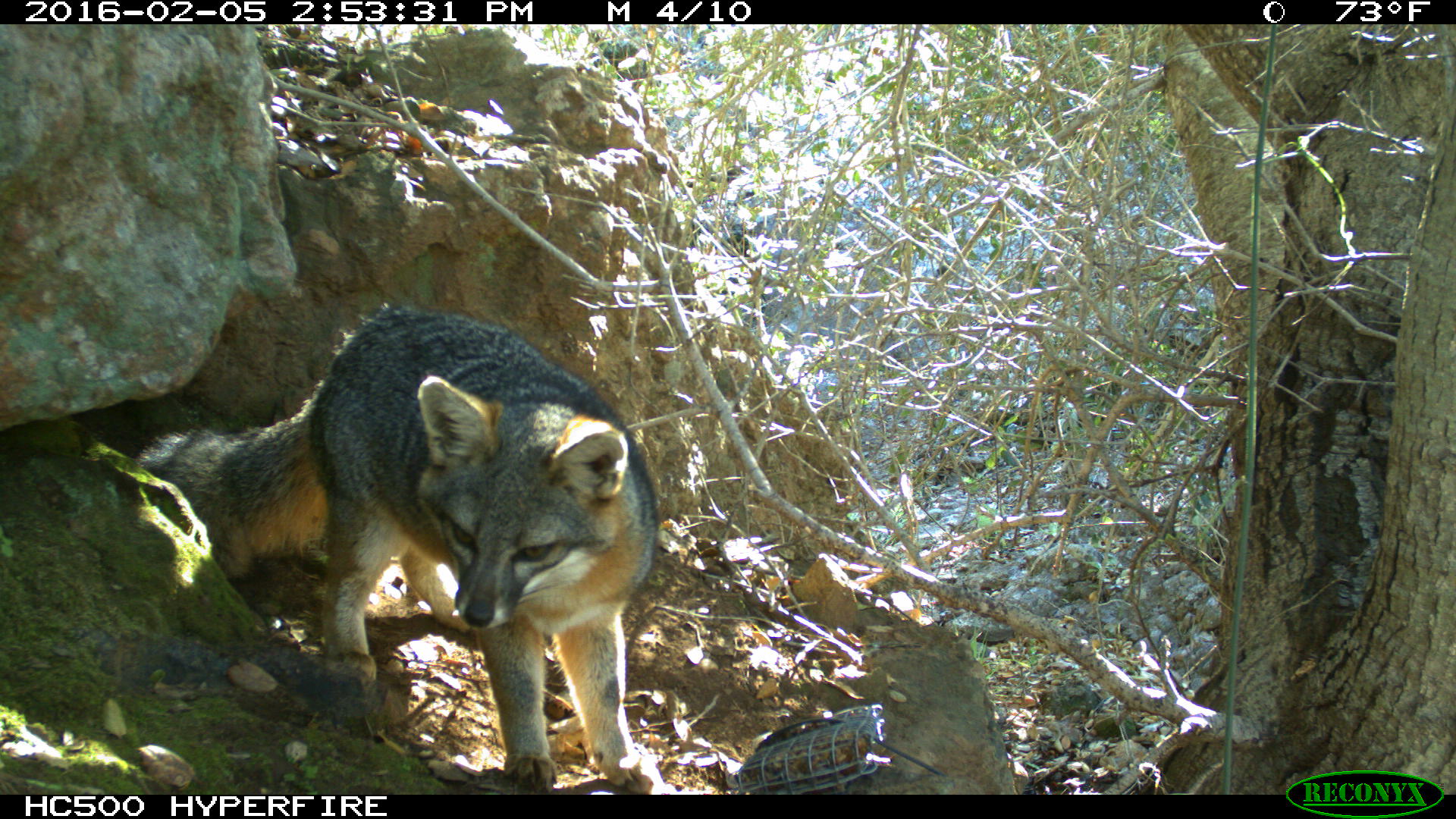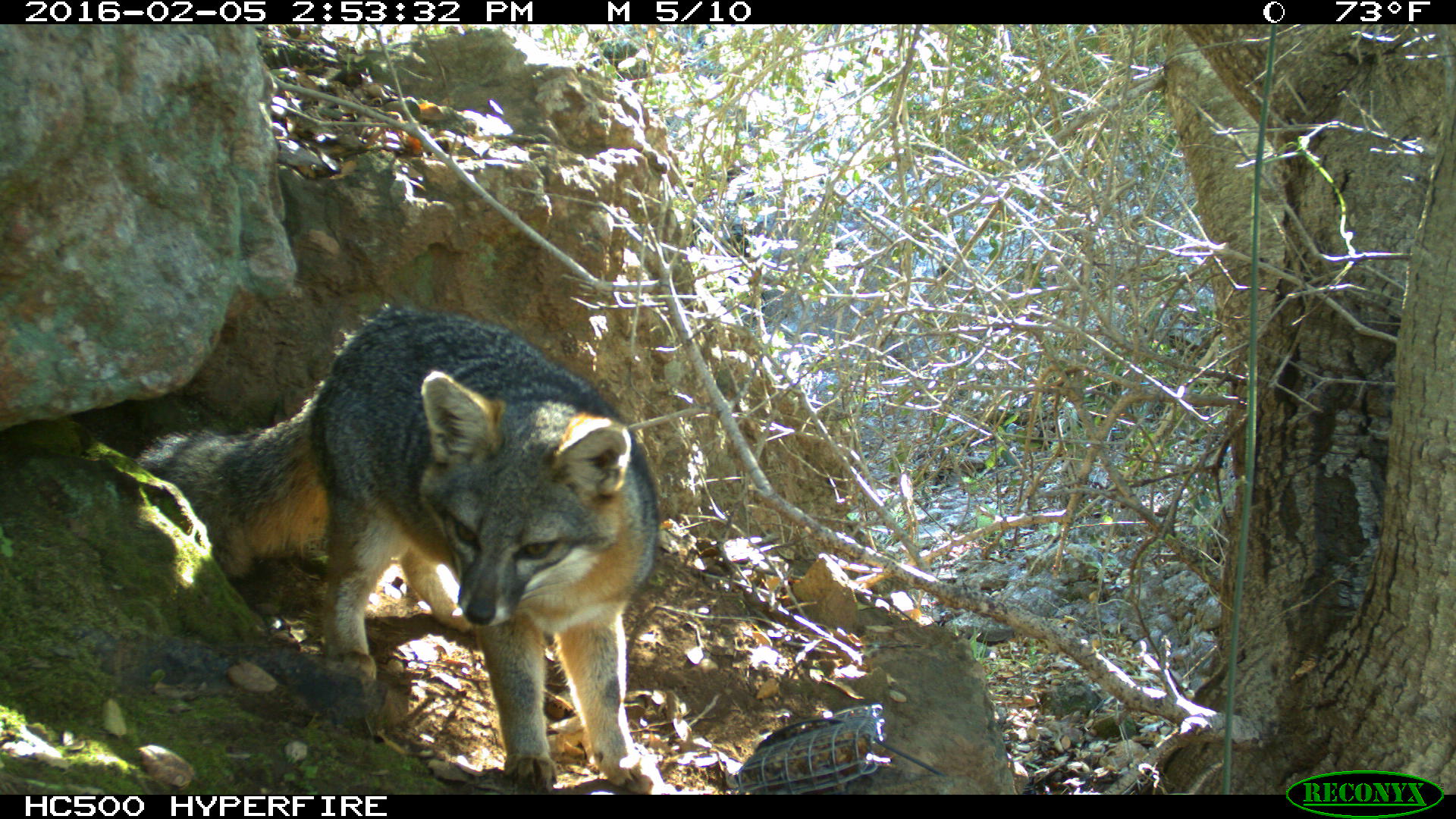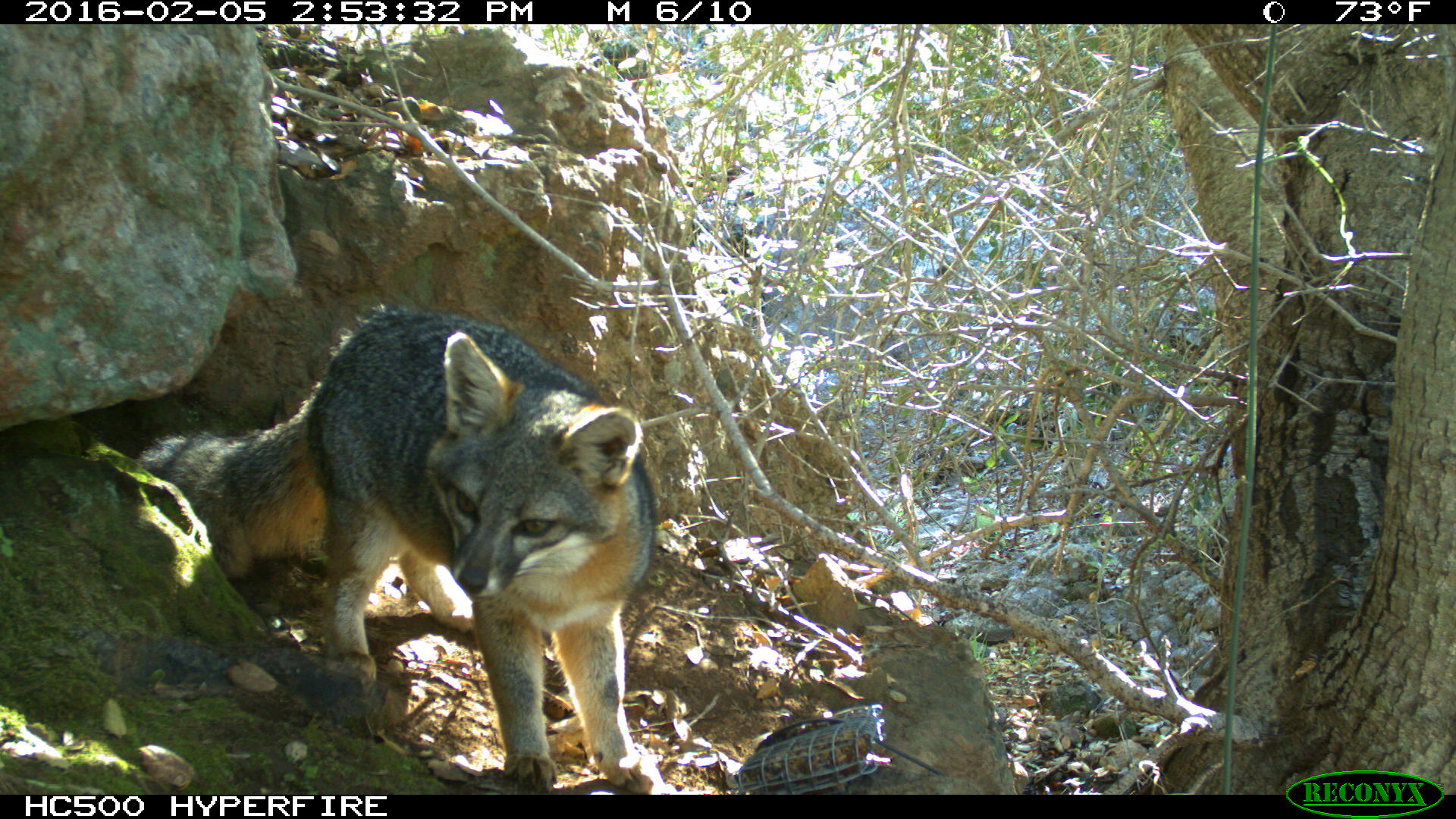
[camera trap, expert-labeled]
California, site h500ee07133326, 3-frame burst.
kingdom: Animalia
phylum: Chordata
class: Mammalia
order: Carnivora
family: Canidae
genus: Urocyon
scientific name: Urocyon littoralis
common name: island fox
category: fox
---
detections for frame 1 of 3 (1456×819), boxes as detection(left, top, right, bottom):
fox: detection(137, 303, 660, 794)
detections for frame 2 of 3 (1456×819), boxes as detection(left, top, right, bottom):
fox: detection(130, 303, 665, 795)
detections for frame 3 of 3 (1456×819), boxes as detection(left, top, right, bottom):
fox: detection(134, 306, 664, 793)